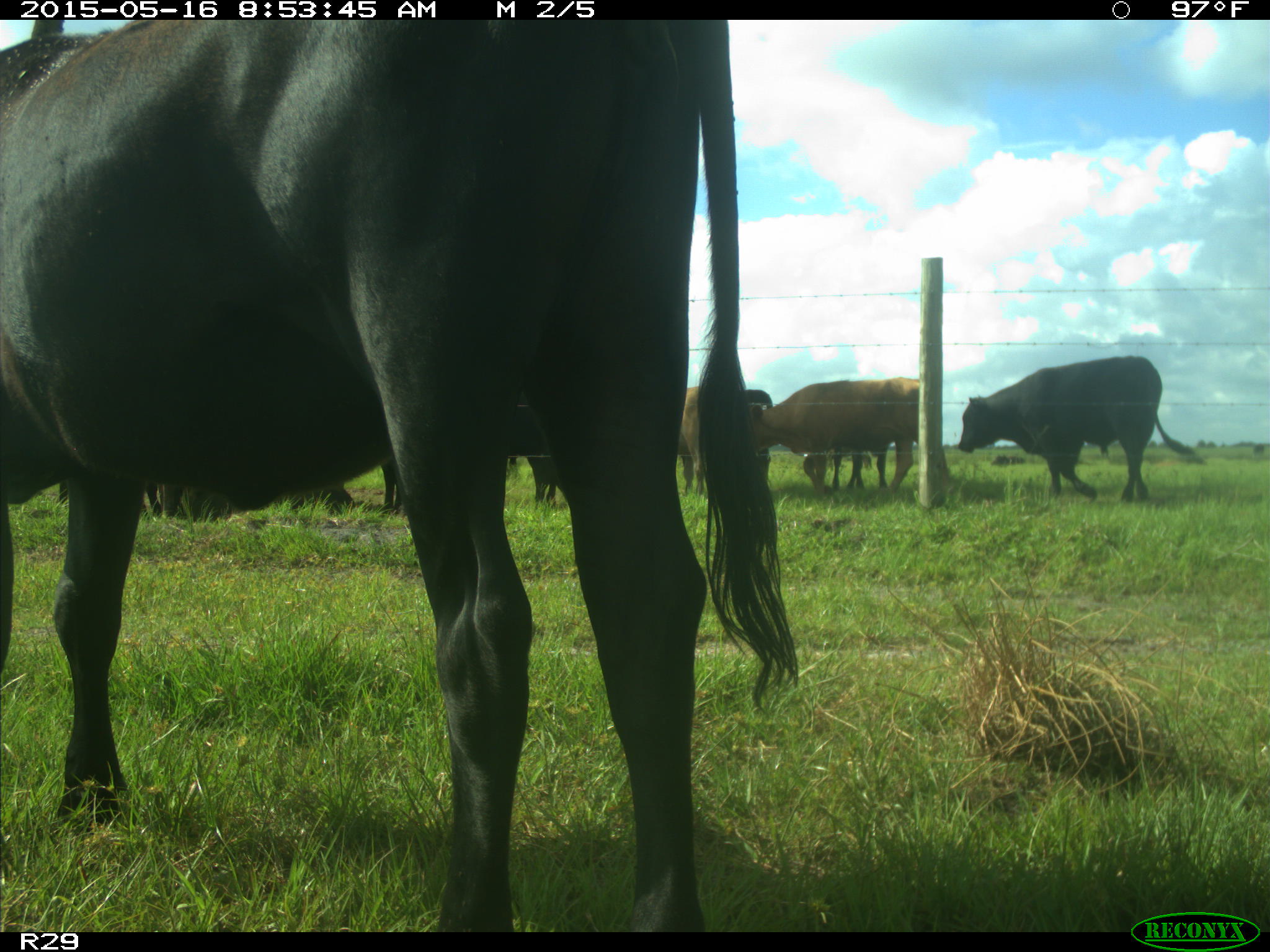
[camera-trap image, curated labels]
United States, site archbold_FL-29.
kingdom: Animalia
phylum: Chordata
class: Mammalia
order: Artiodactyla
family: Bovidae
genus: Bos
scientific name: Bos taurus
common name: domestic cow